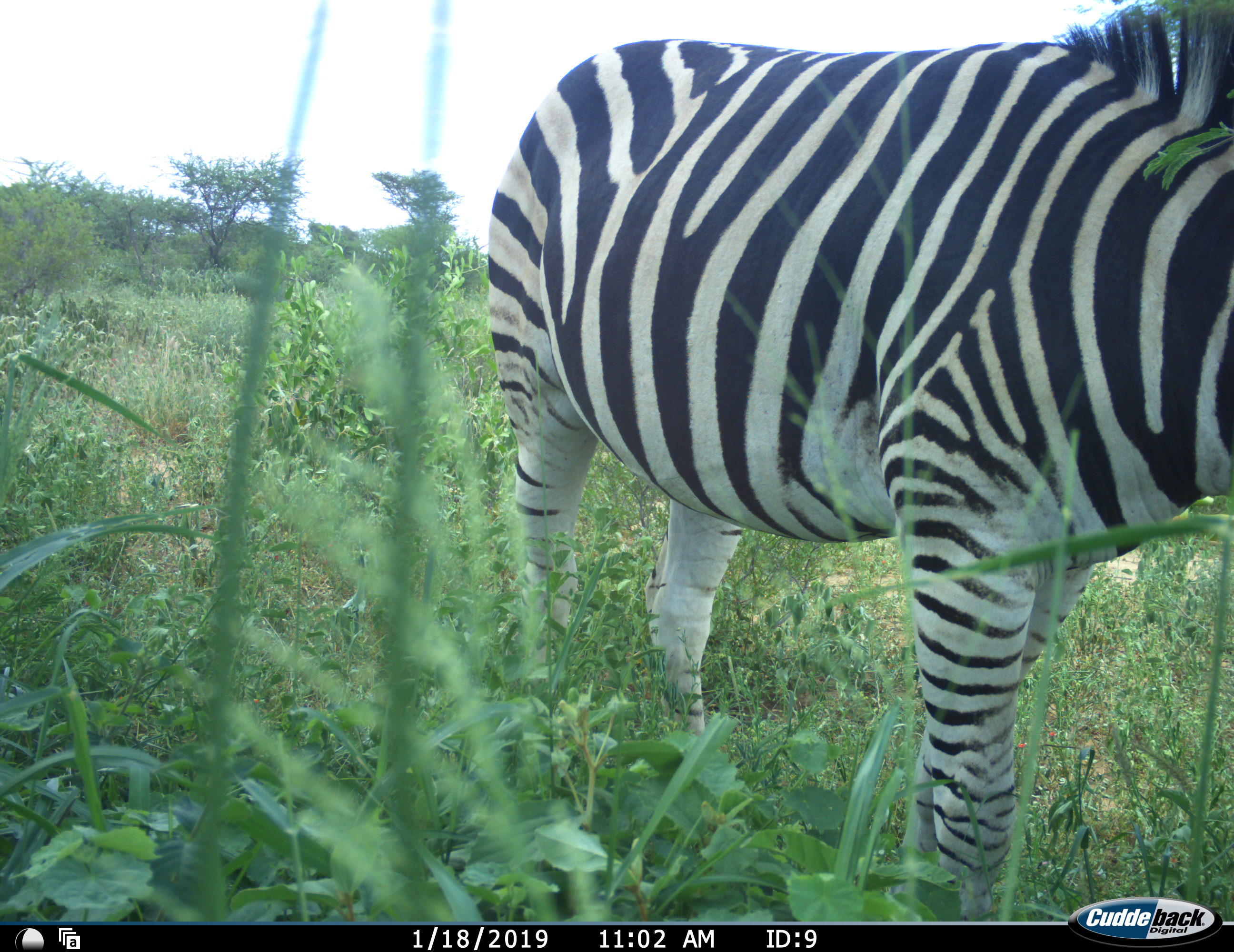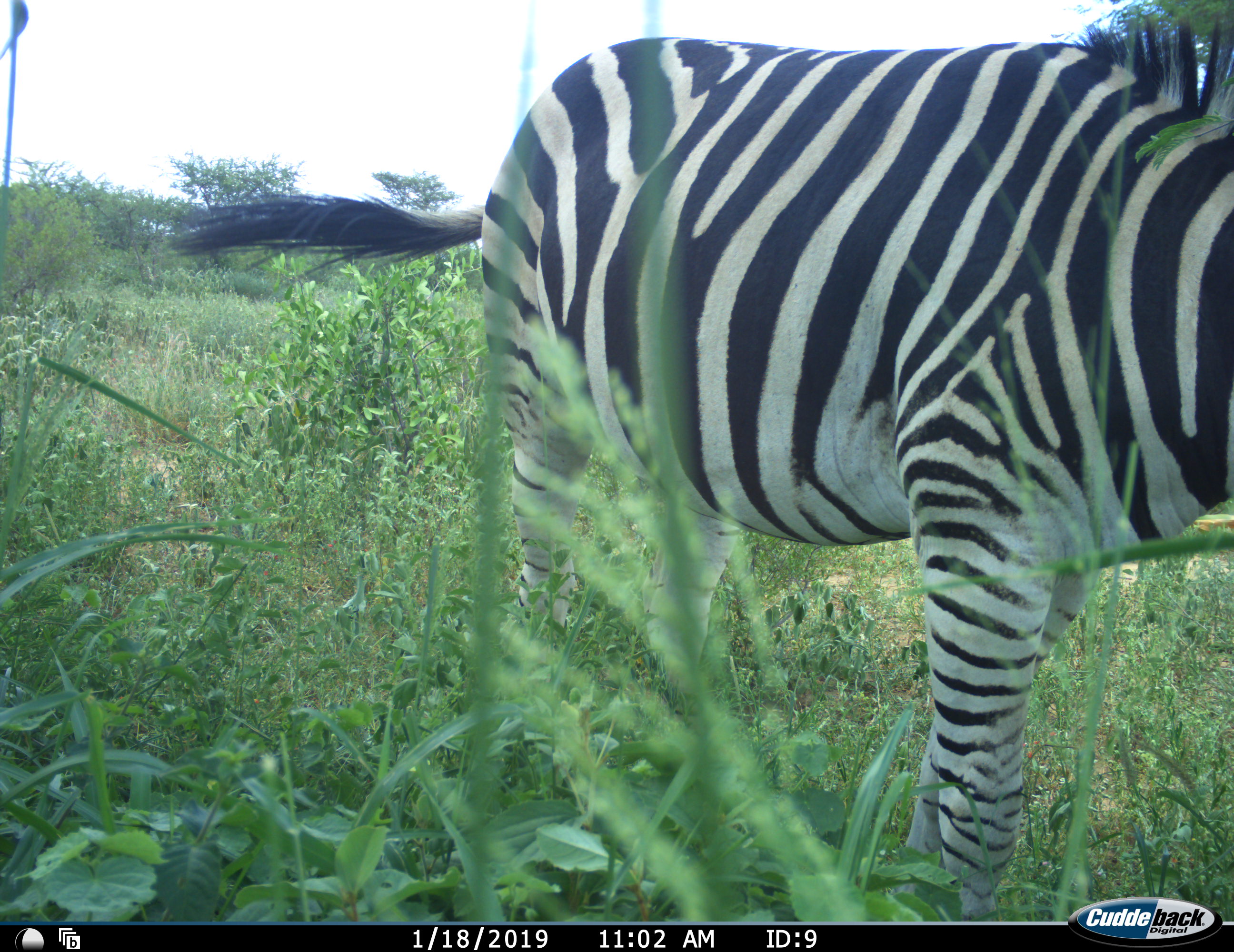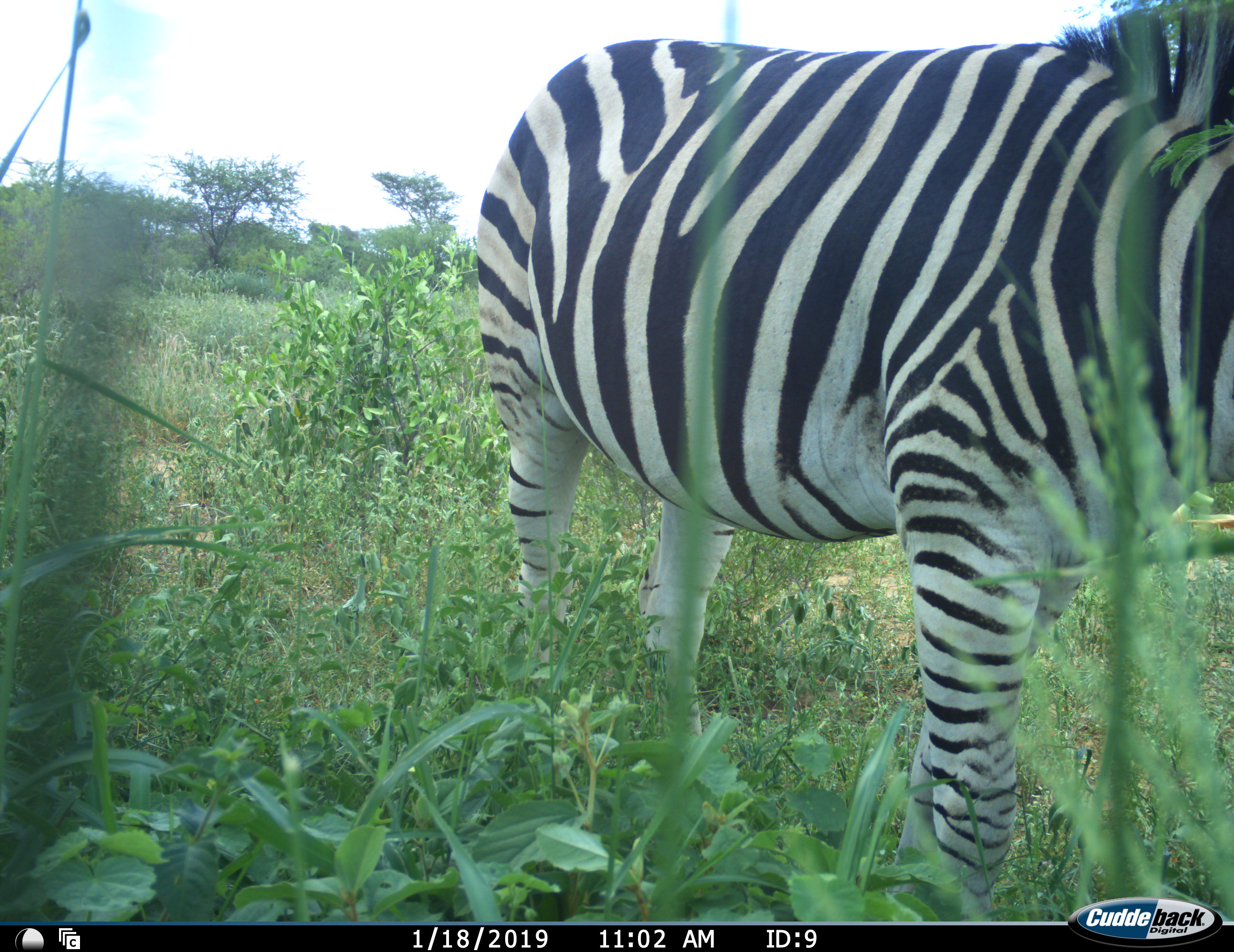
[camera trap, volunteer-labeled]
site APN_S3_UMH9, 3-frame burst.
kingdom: Animalia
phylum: Chordata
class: Mammalia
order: Perissodactyla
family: Equidae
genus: Equus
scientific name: Equus quagga burchellii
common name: burchell's zebra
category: zebraburchells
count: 1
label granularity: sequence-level